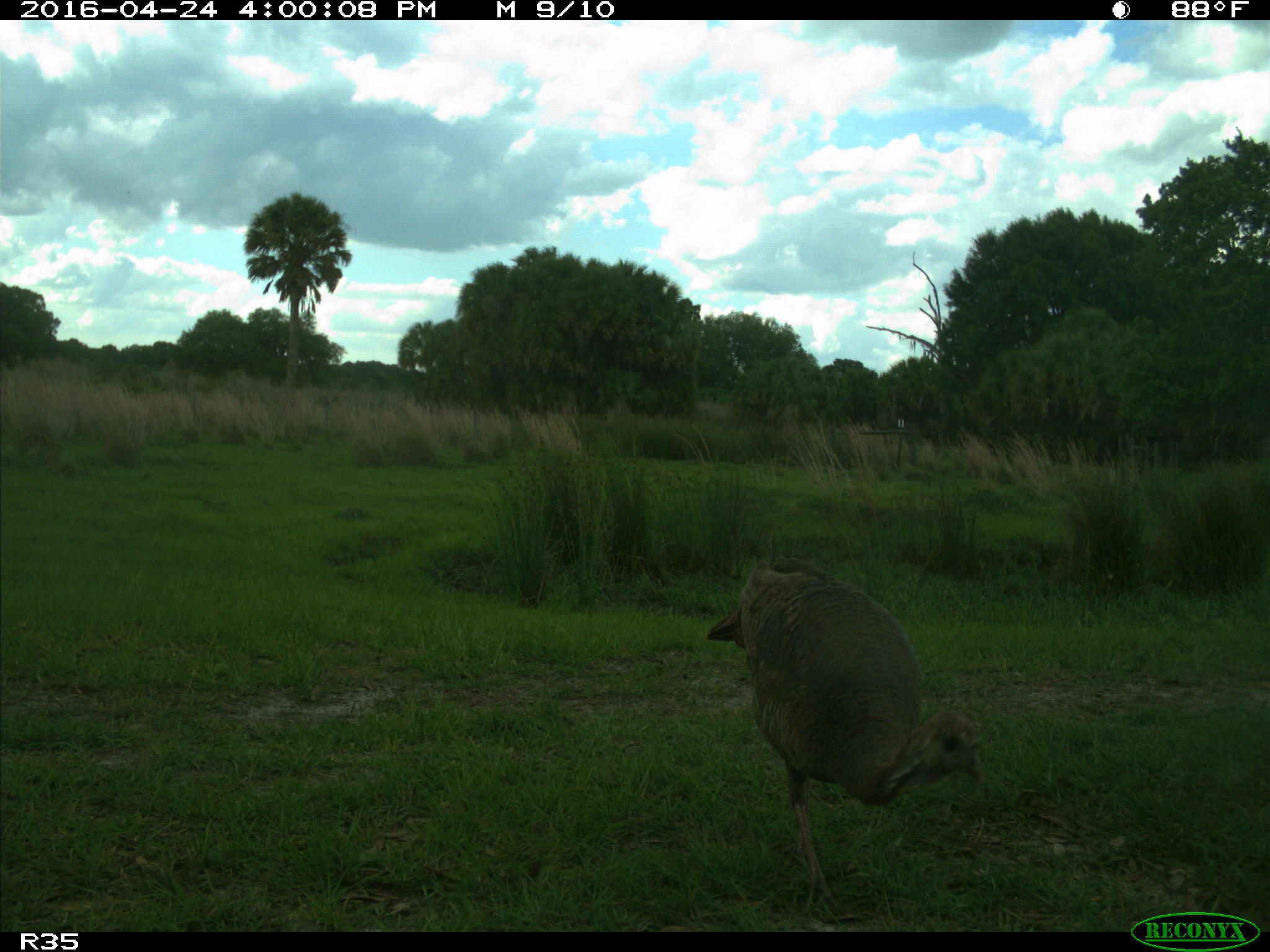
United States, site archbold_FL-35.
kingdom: Animalia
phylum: Chordata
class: Aves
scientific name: Aves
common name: birds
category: unidentified bird